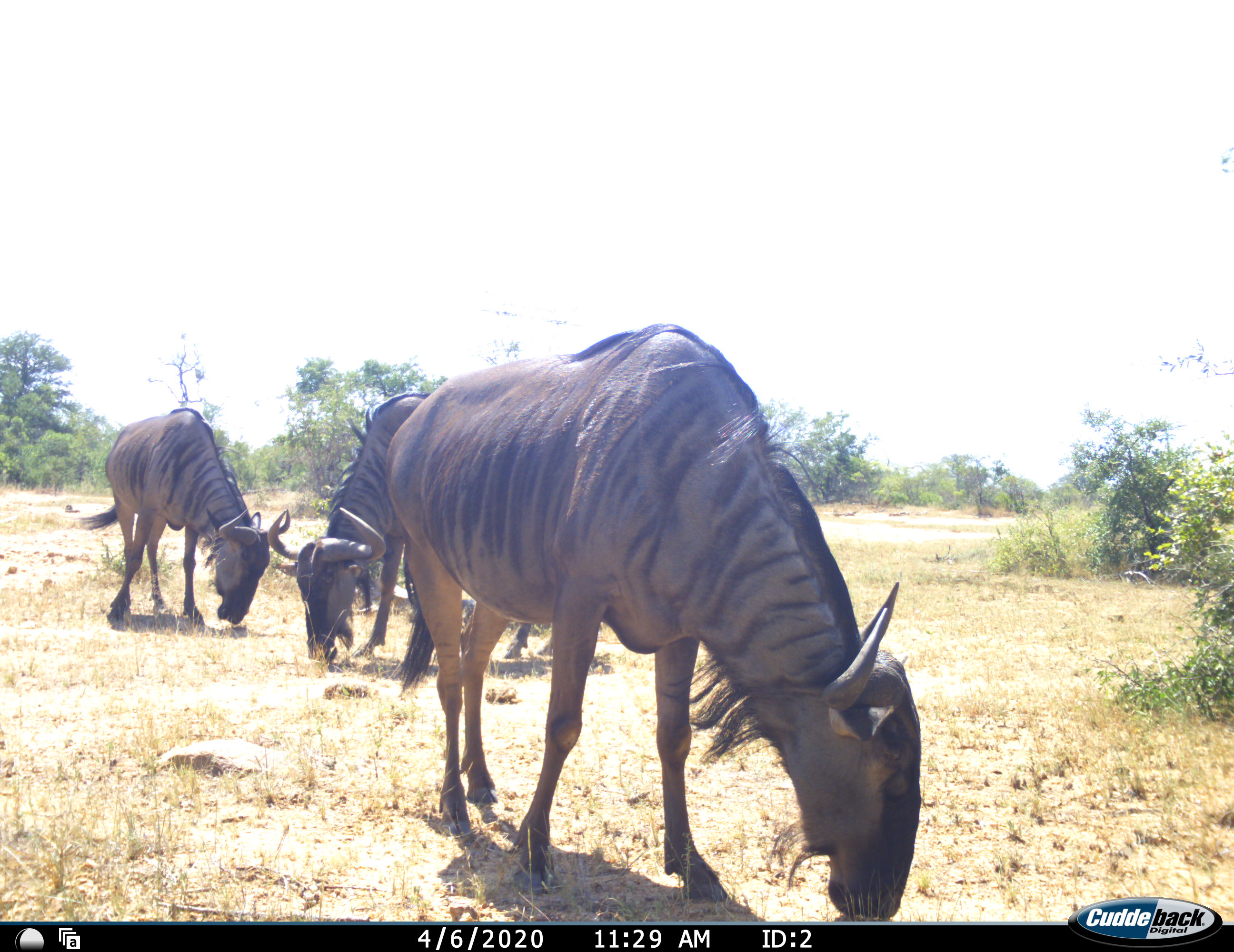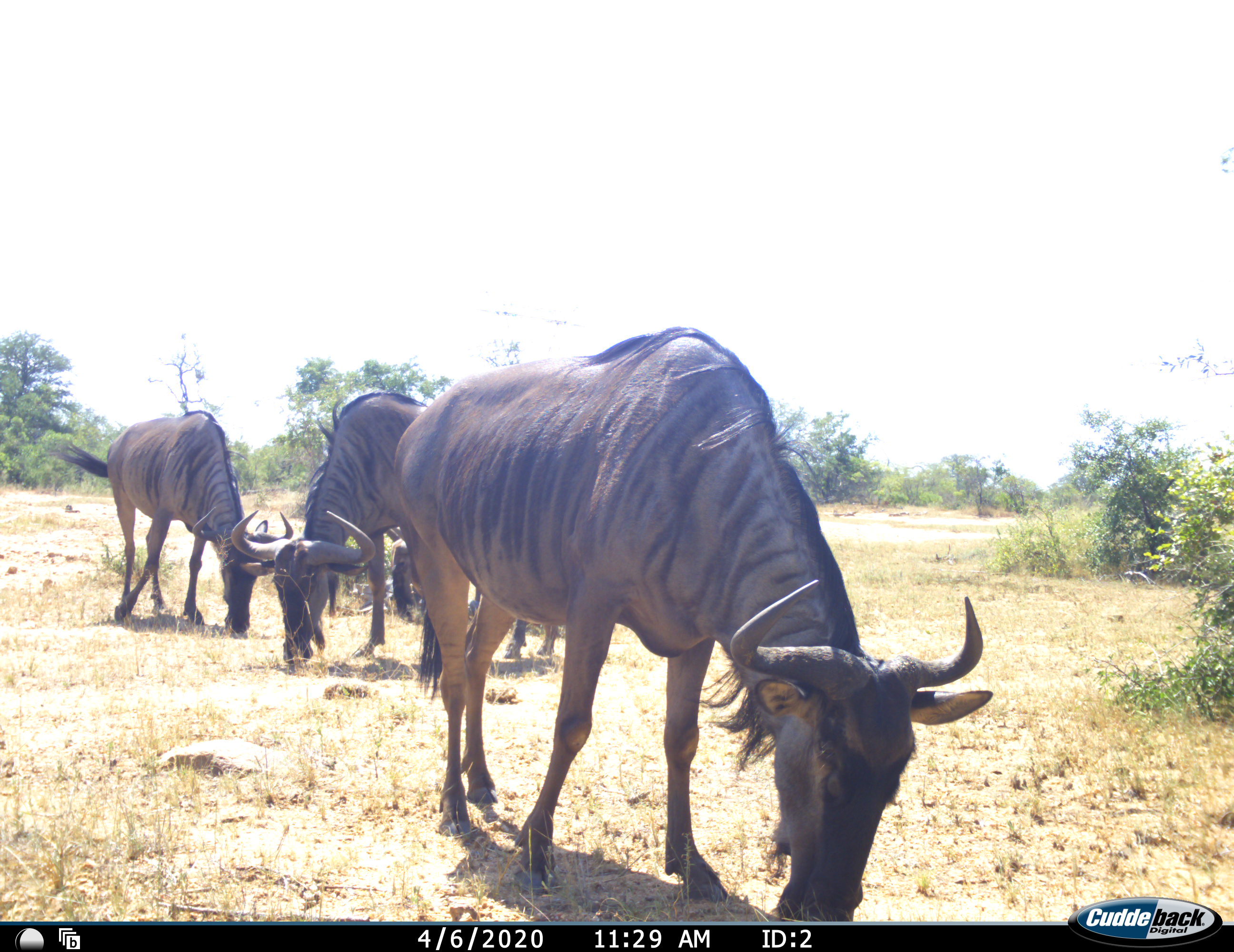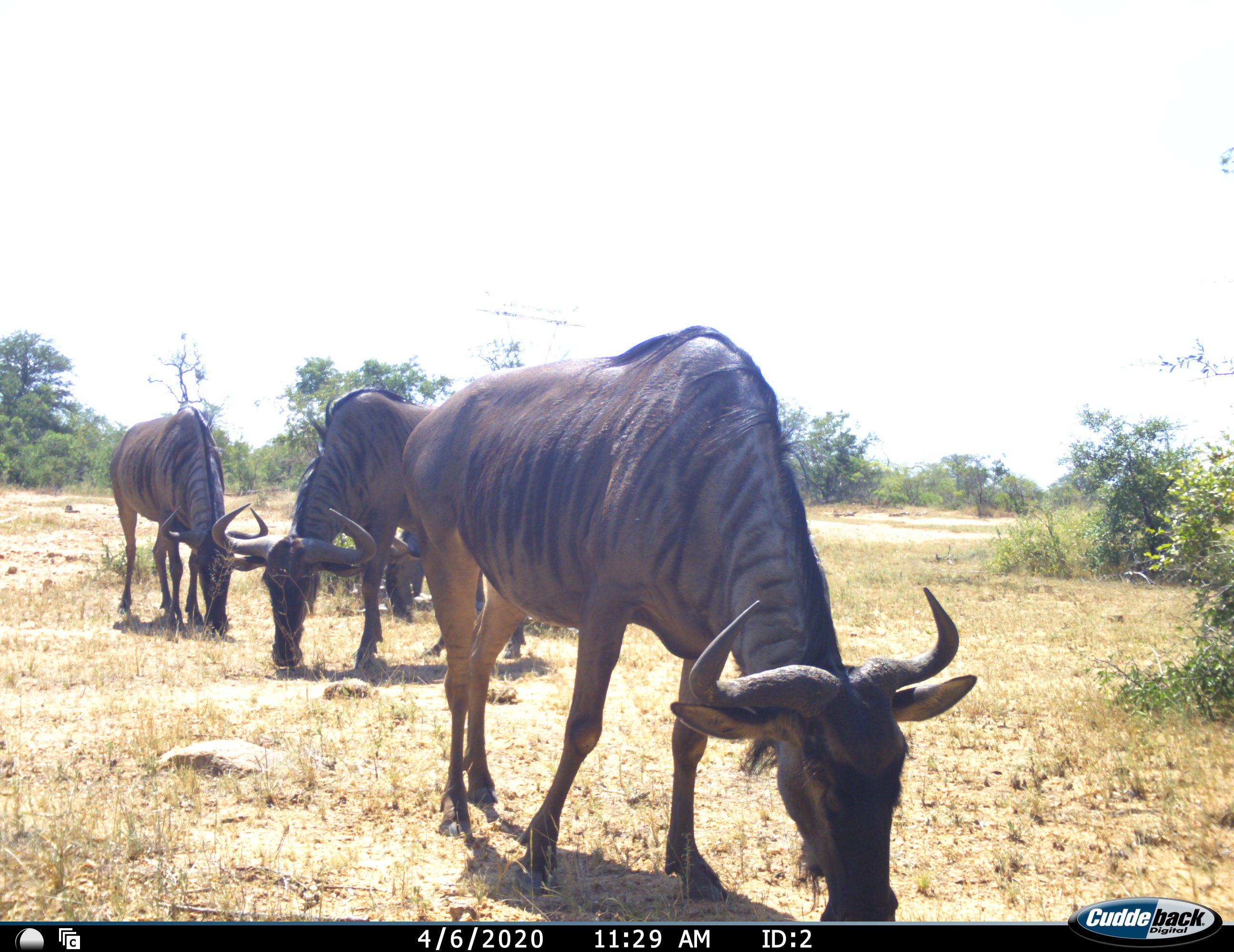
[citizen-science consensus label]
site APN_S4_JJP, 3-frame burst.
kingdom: Animalia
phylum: Chordata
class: Mammalia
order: Artiodactyla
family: Bovidae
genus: Connochaetes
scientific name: Connochaetes taurinus taurinus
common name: blue wildebeest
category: wildebeestblue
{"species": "wildebeestblue (blue wildebeest) (Connochaetes taurinus taurinus)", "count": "4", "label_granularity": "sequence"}